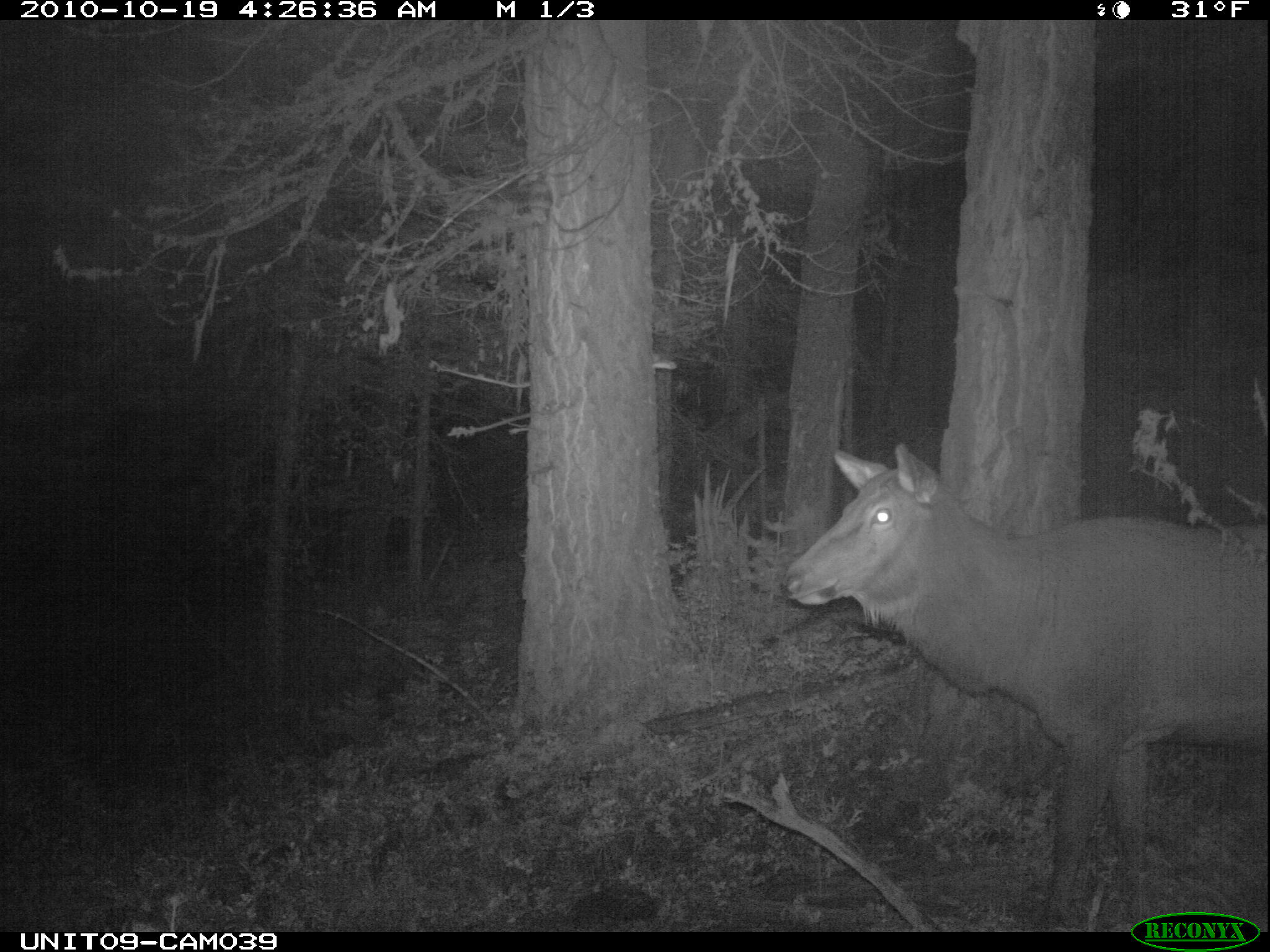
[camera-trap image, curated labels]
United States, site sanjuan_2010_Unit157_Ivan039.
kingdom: Animalia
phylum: Chordata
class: Mammalia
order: Artiodactyla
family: Cervidae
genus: Cervus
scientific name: Cervus elaphus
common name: red deer